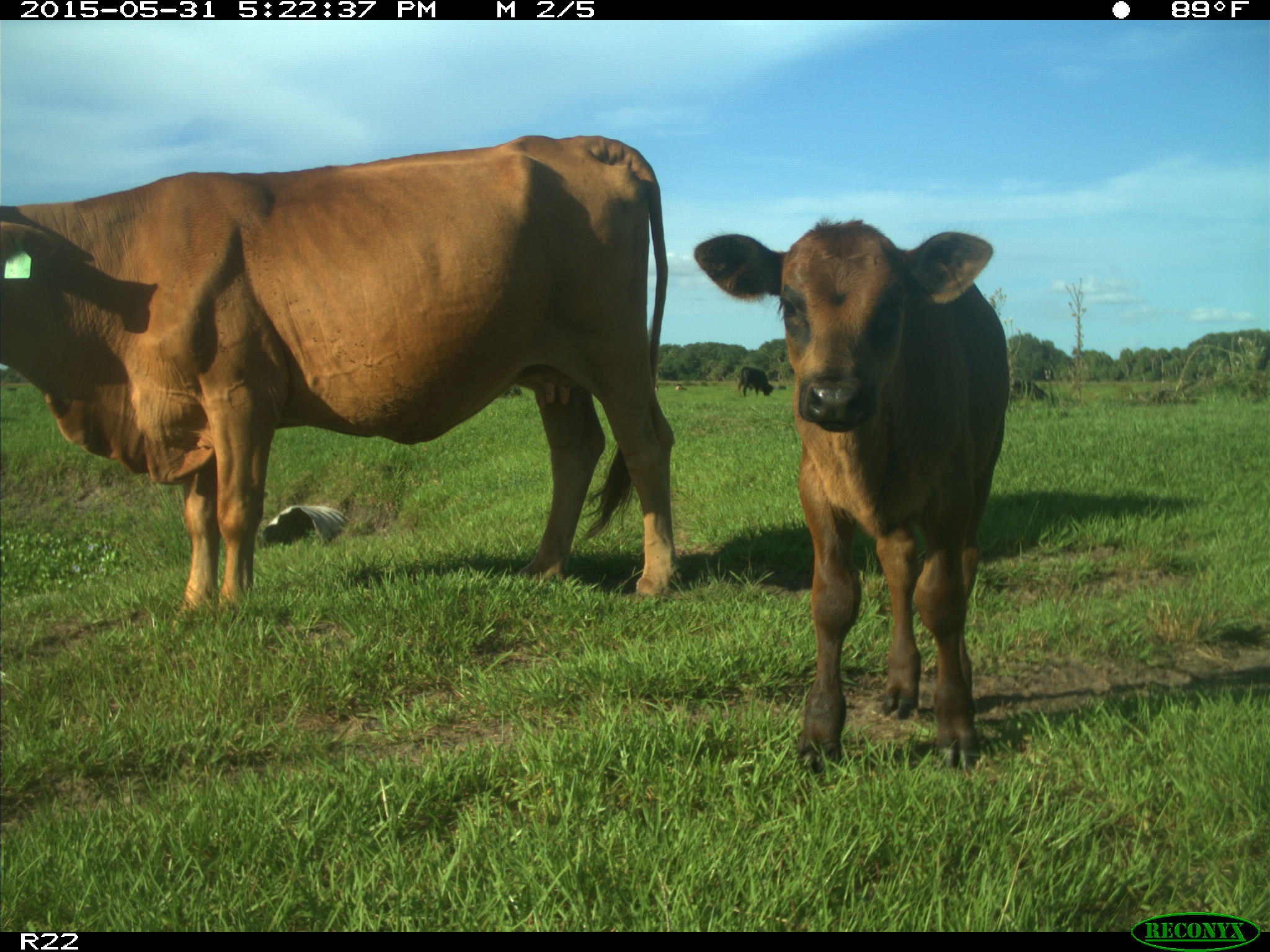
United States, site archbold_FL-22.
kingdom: Animalia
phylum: Chordata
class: Mammalia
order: Artiodactyla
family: Bovidae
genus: Bos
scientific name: Bos taurus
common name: domestic cow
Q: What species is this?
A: Bos taurus (domestic cow).